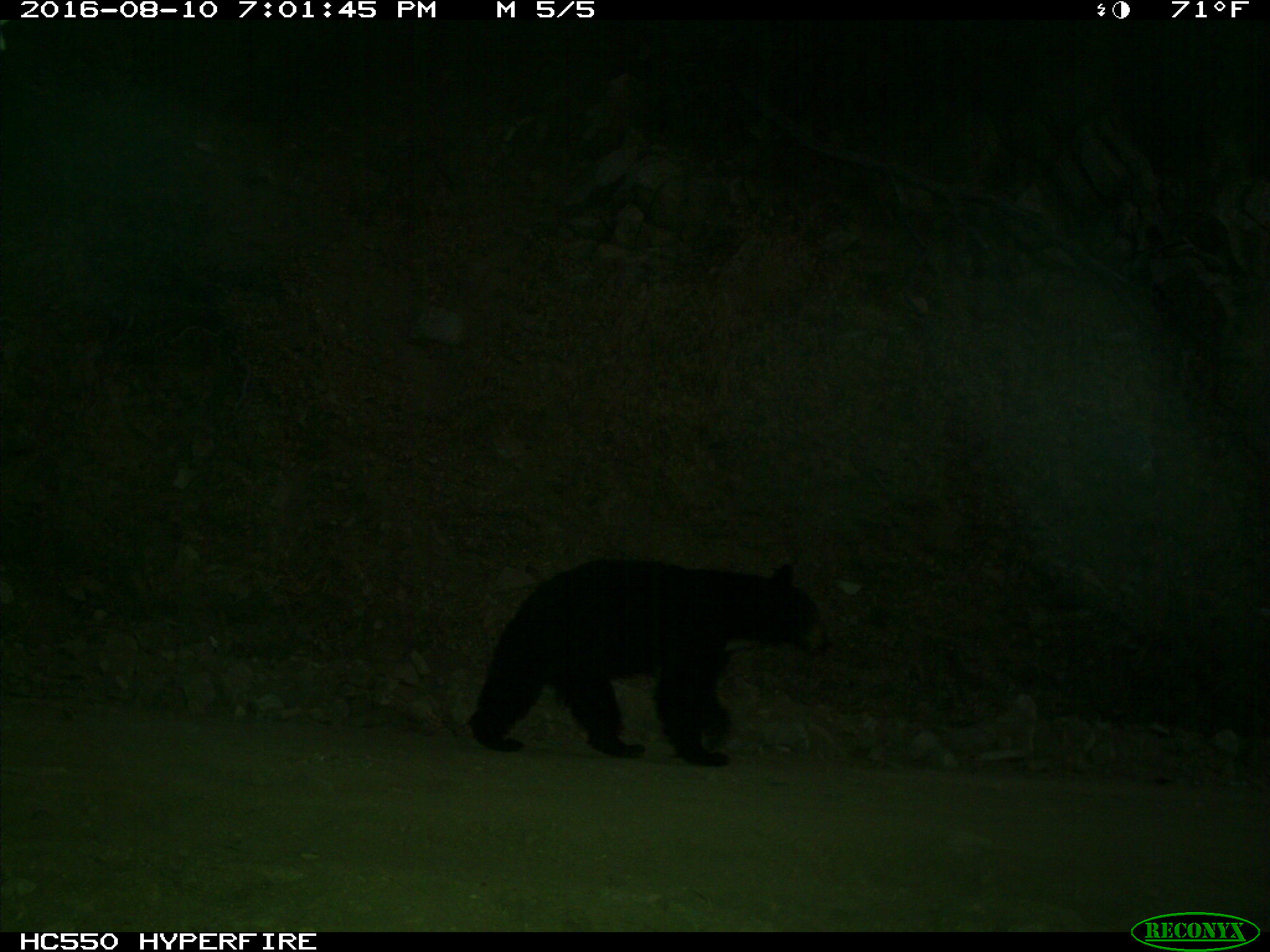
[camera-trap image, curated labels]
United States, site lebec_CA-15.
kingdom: Animalia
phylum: Chordata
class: Mammalia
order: Carnivora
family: Ursidae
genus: Ursus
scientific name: Ursus americanus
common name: american black bear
Ursus americanus (american black bear).